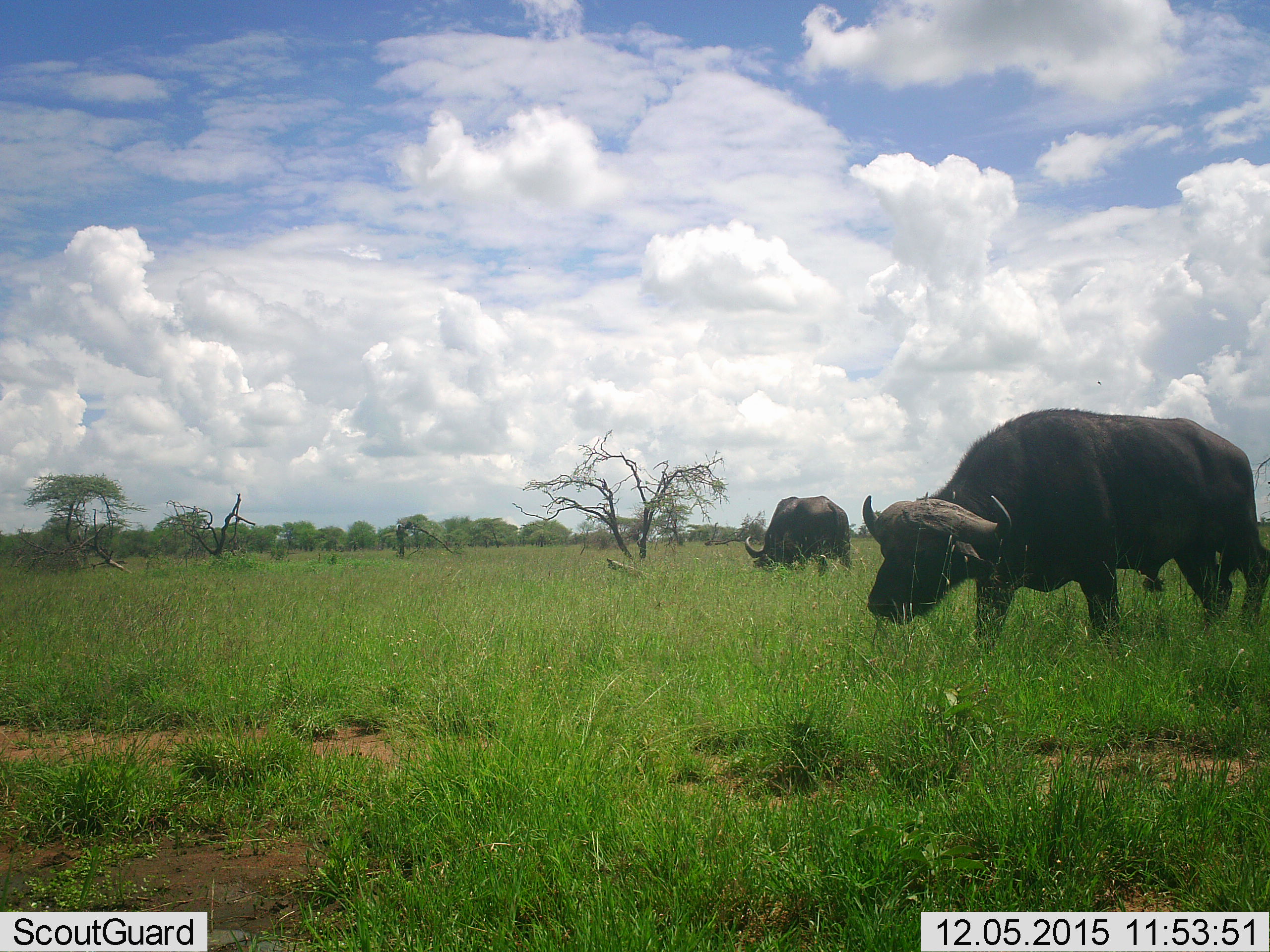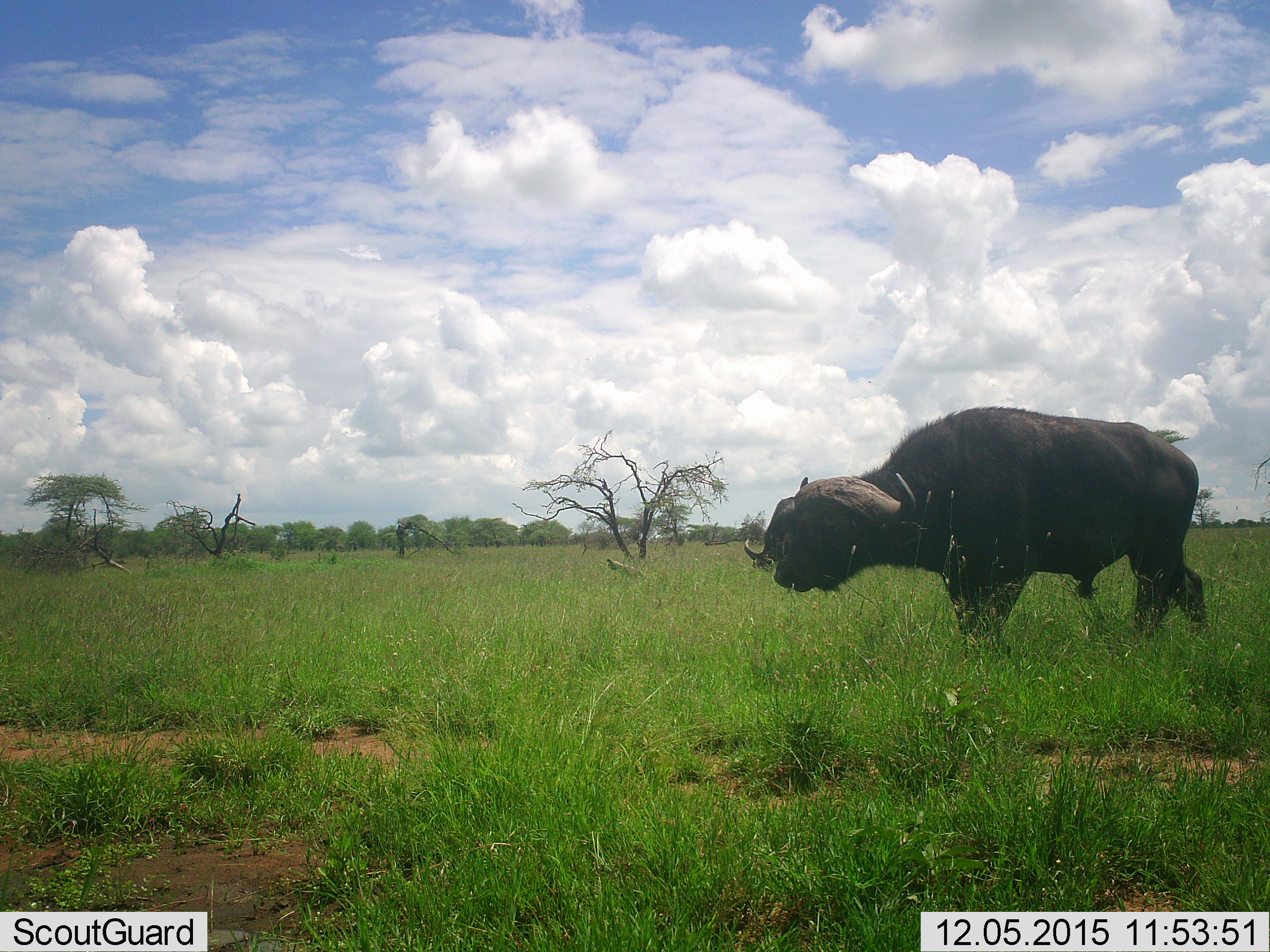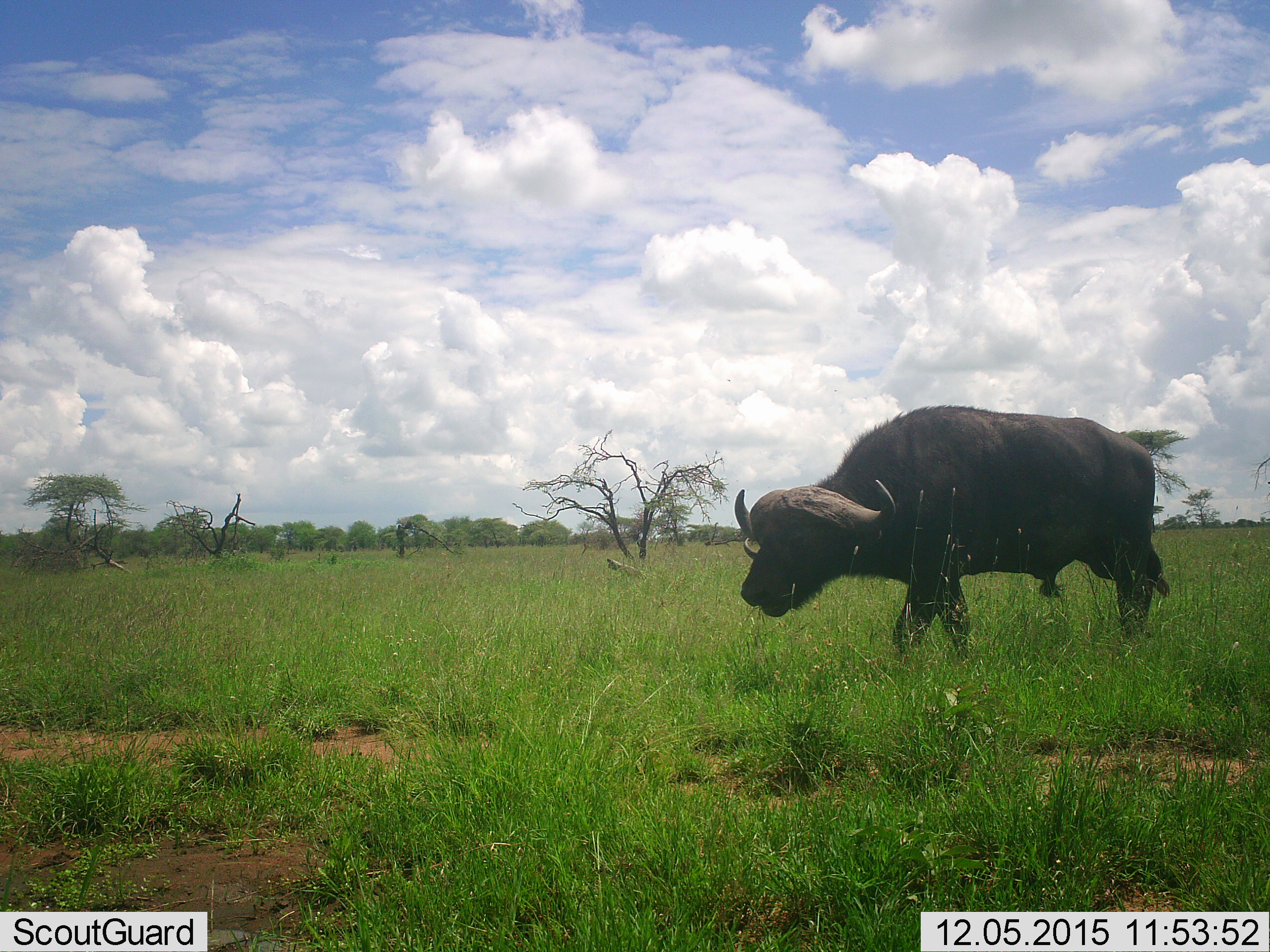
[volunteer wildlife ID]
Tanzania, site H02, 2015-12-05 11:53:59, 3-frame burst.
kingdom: Animalia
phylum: Chordata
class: Mammalia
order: Artiodactyla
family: Bovidae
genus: Syncerus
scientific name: Syncerus caffer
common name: cape buffalo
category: buffalo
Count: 2.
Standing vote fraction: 56%.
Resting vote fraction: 0%.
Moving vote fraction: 67%.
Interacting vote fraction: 0%.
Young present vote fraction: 0%.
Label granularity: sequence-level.